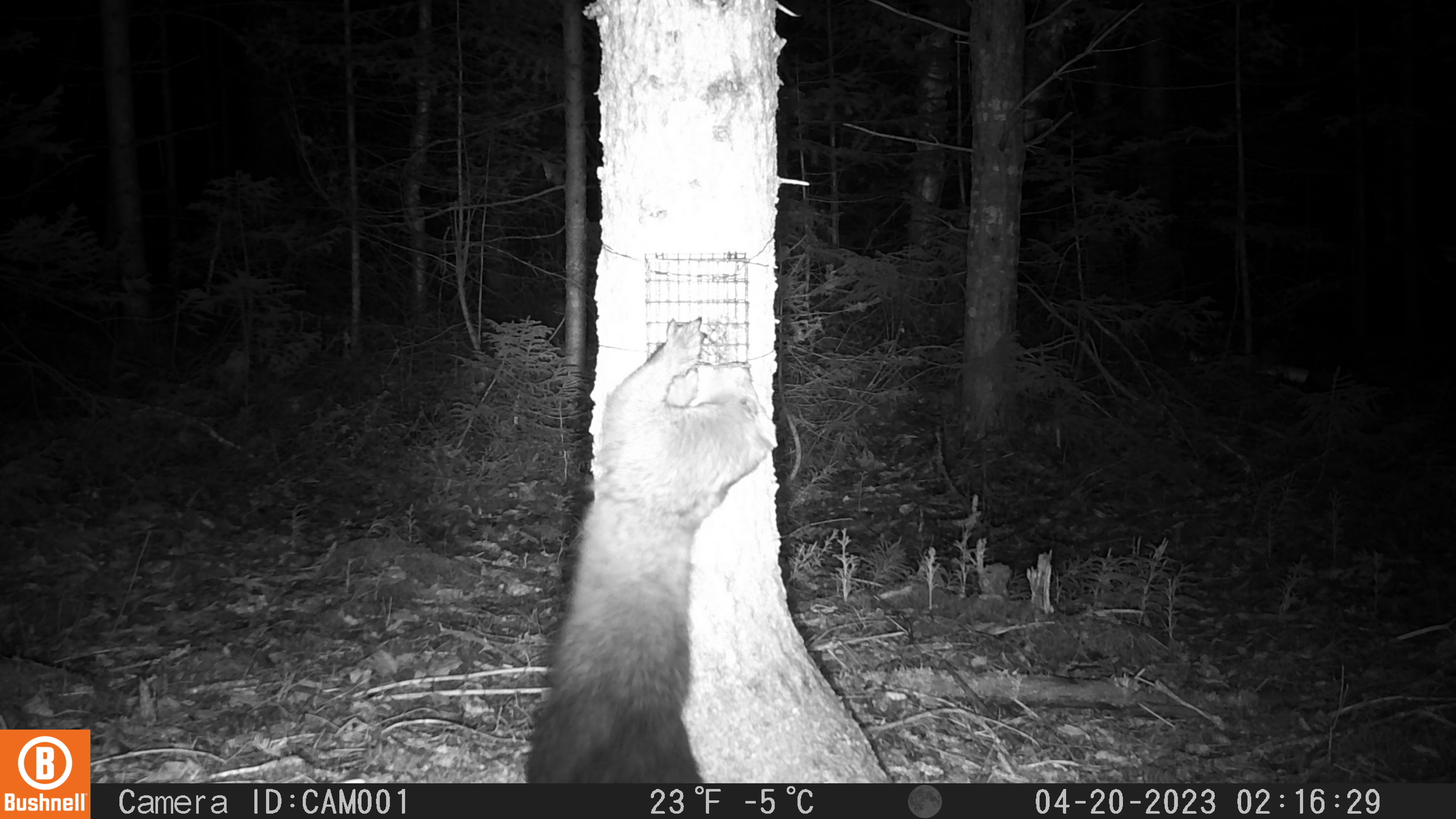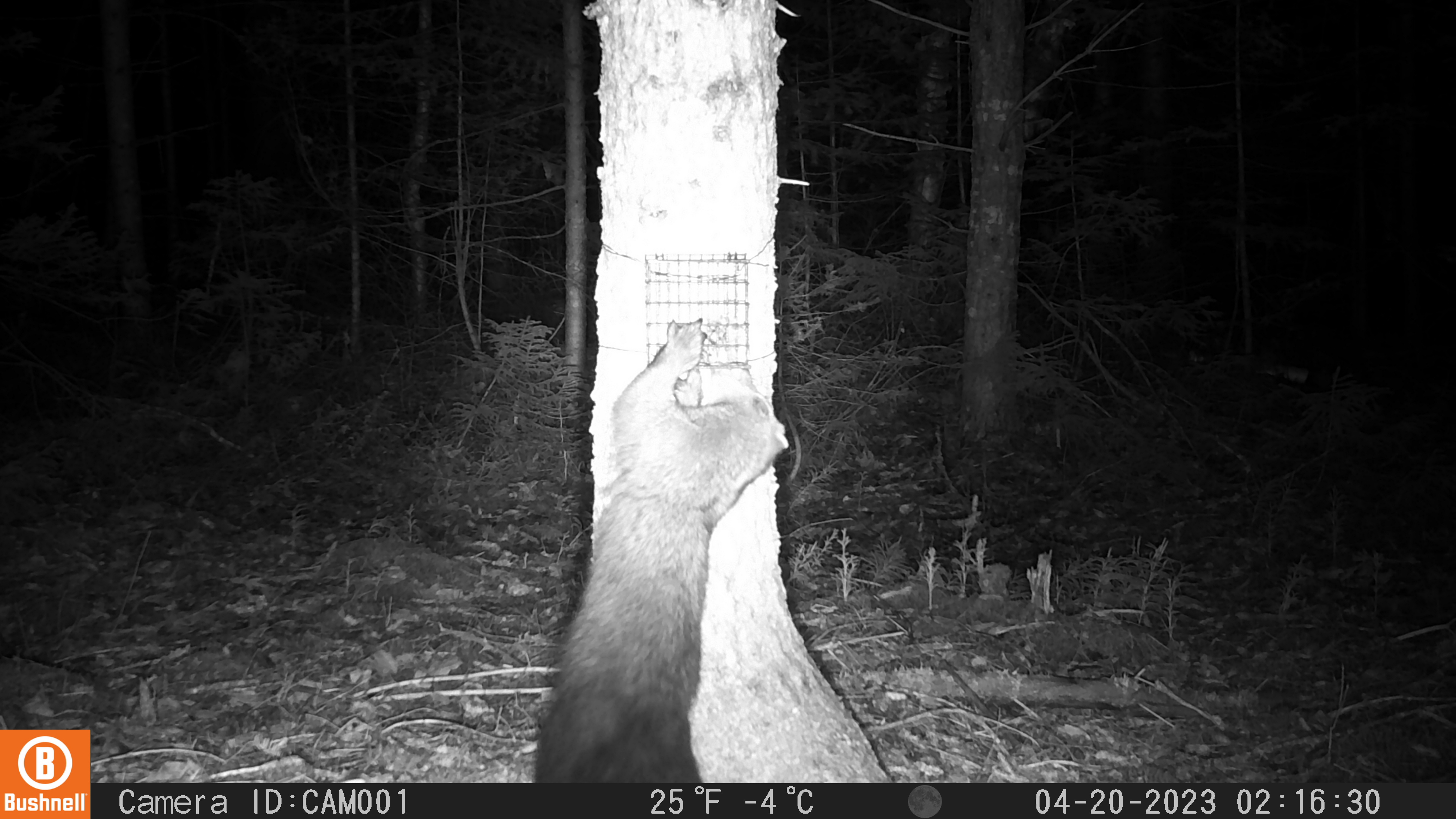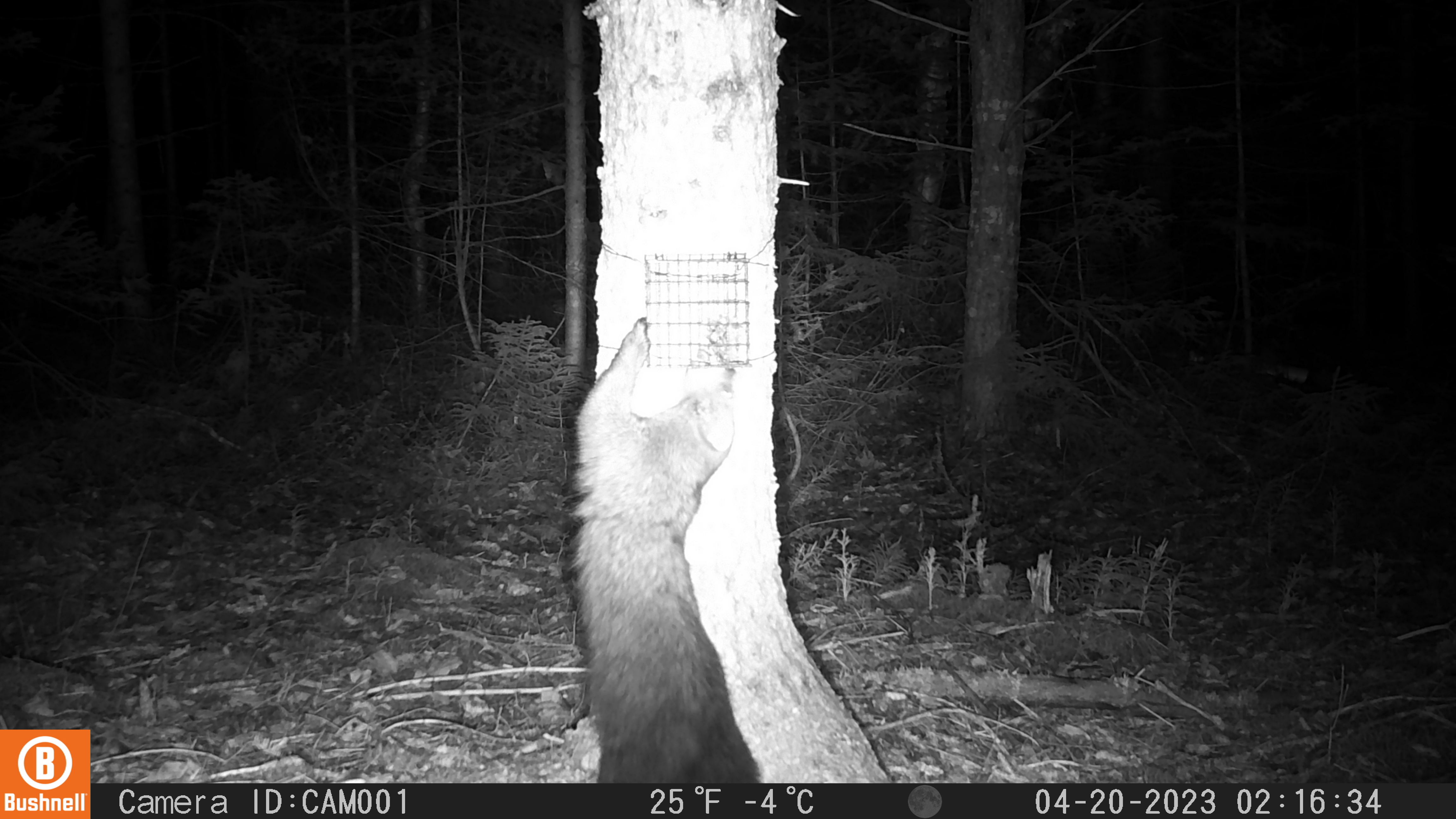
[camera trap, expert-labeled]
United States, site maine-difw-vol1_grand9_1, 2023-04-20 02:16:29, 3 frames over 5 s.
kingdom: Animalia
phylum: Chordata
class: Mammalia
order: Carnivora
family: Mustelidae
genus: Pekania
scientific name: Pekania pennanti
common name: fisher